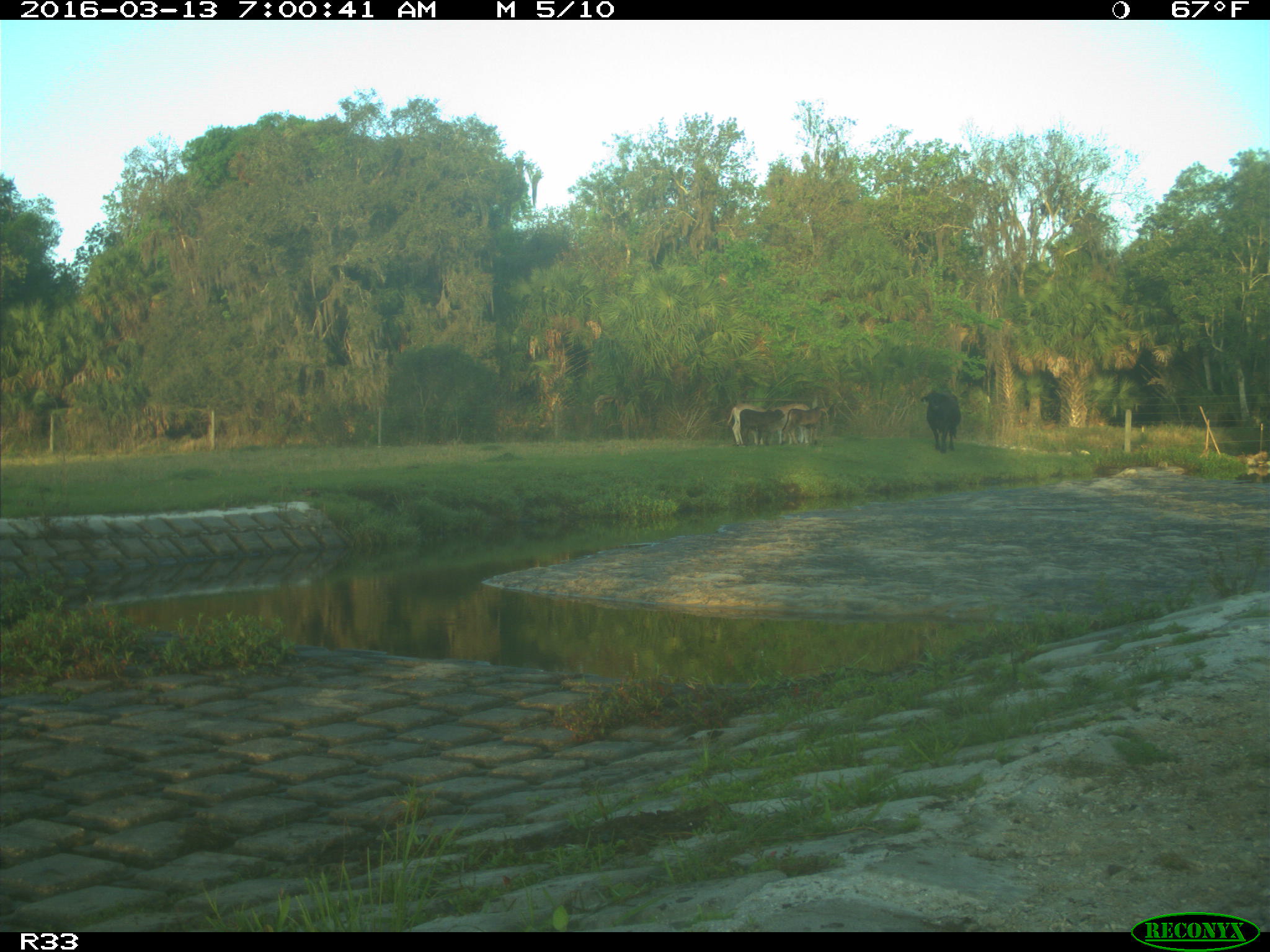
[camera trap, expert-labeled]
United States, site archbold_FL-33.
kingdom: Animalia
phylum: Chordata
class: Mammalia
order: Artiodactyla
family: Bovidae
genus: Bos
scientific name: Bos taurus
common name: domestic cow